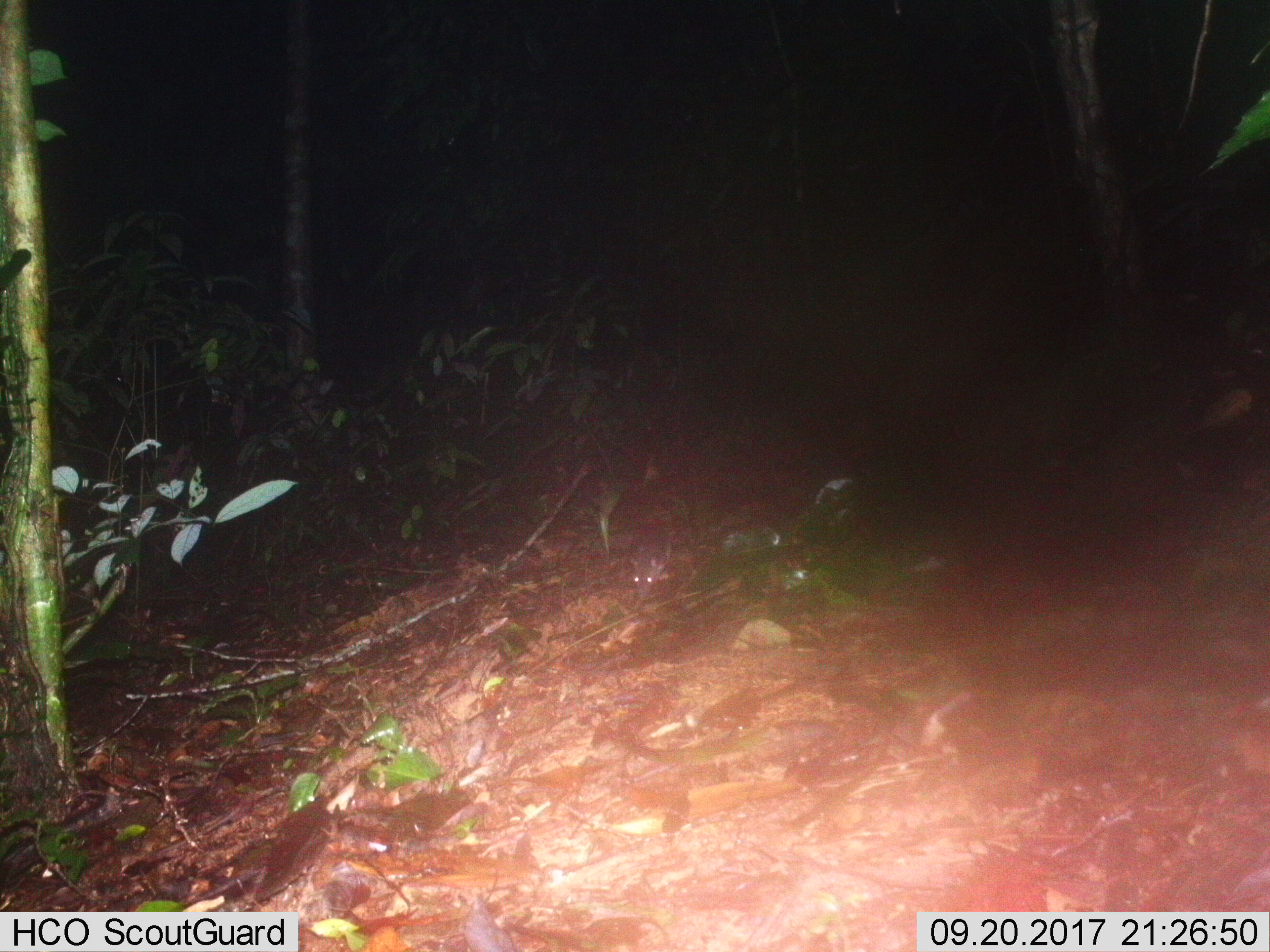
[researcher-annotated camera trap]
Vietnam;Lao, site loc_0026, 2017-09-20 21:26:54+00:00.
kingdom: Animalia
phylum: Chordata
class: Mammalia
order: Rodentia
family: Muridae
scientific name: Muridae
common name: old-world mice and rats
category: unidentified murid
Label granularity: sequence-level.